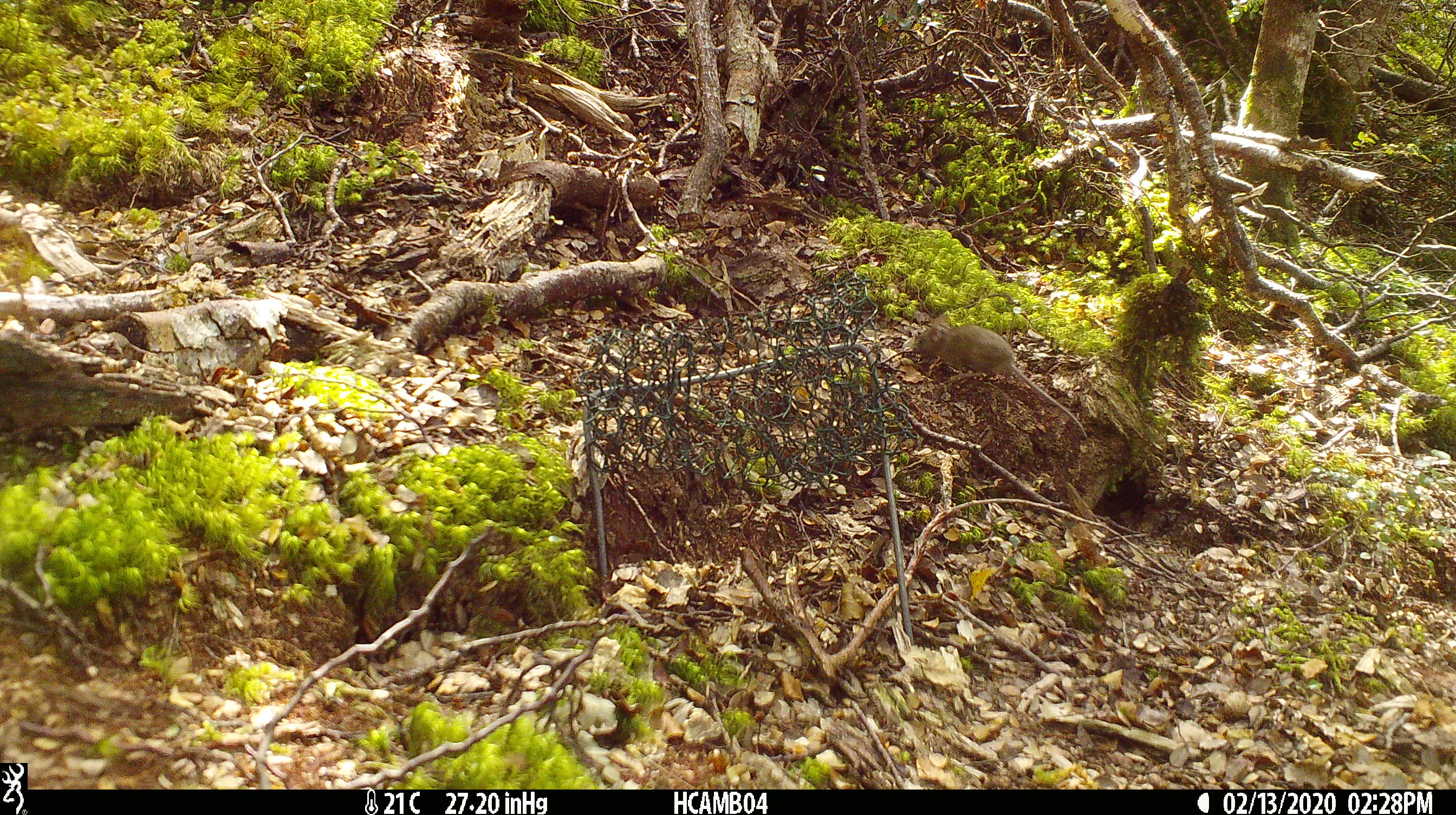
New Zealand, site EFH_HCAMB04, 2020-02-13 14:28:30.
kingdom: Animalia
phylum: Chordata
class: Mammalia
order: Rodentia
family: Muridae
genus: Mus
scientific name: Mus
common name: mouse